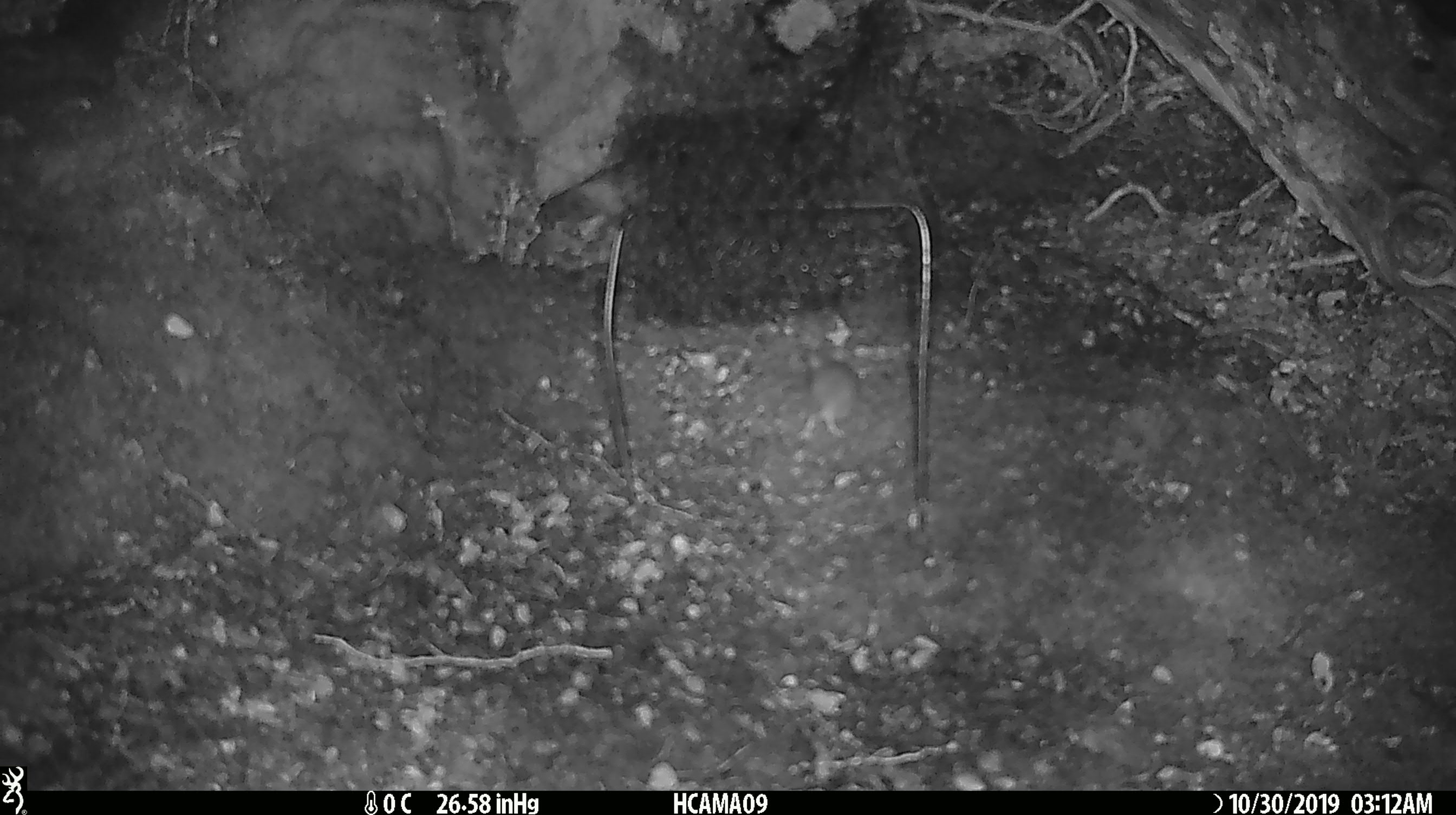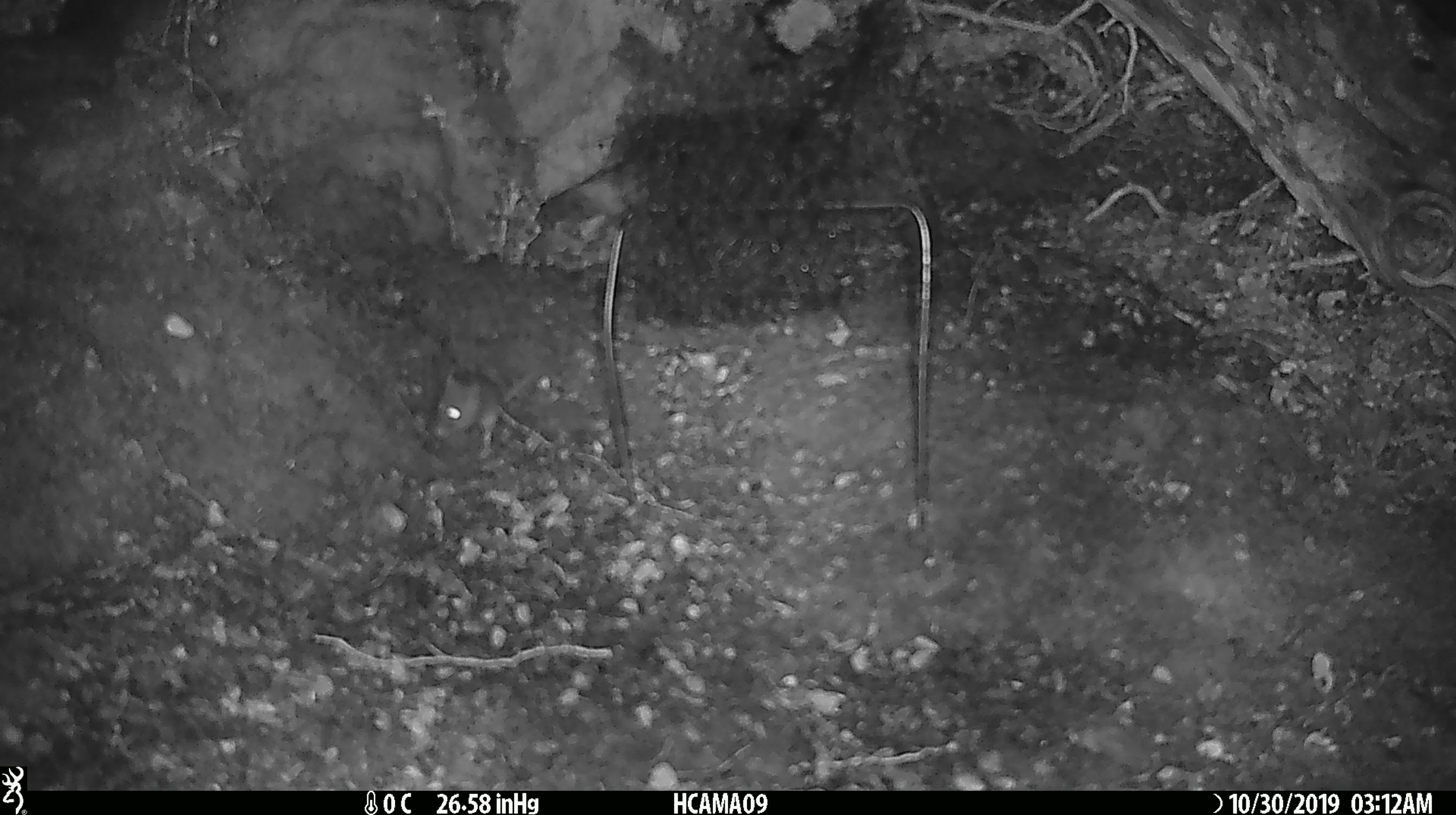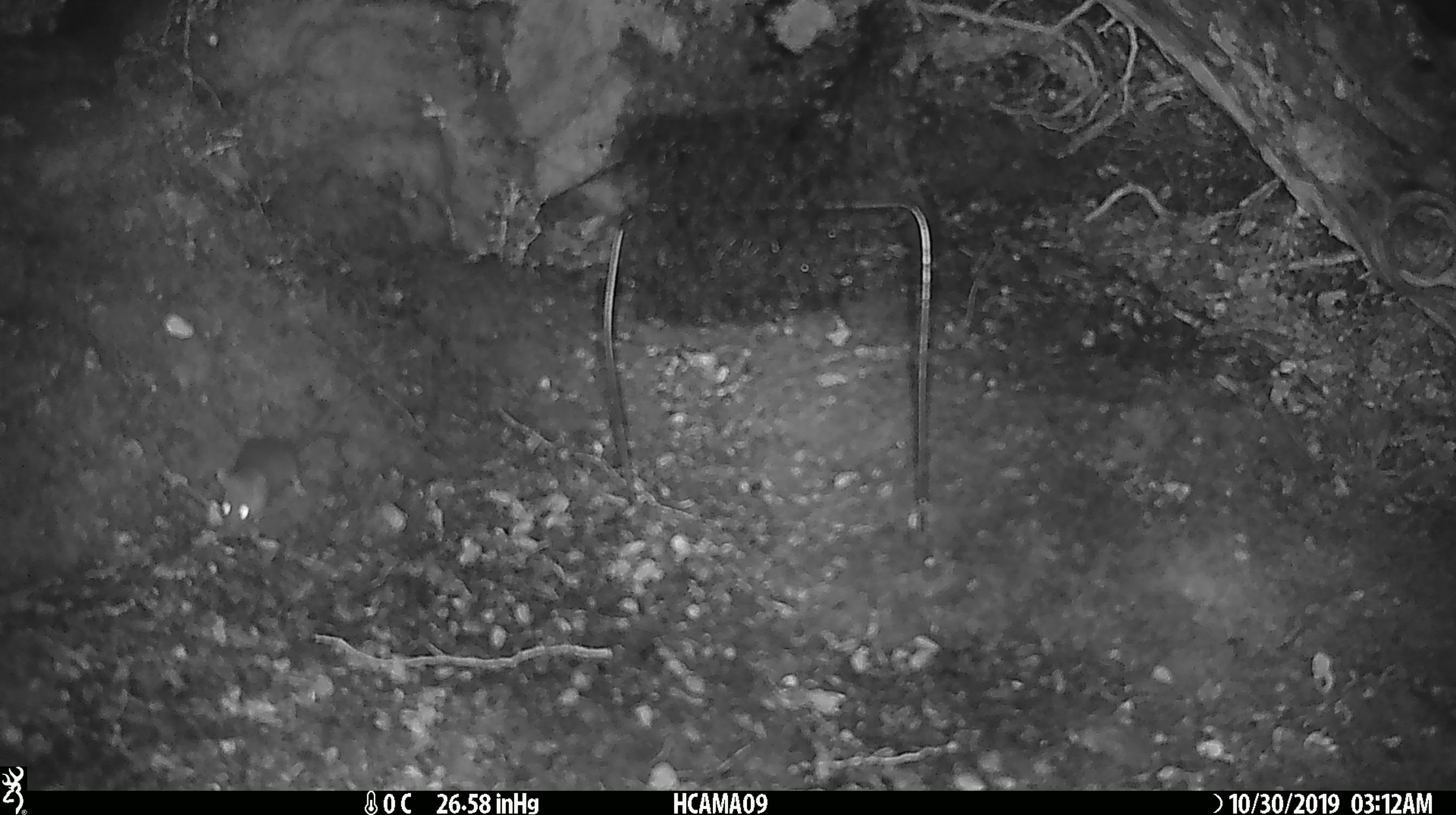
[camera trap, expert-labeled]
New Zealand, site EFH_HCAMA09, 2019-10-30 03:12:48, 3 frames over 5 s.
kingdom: Animalia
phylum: Chordata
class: Mammalia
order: Rodentia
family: Muridae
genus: Mus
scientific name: Mus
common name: mouse